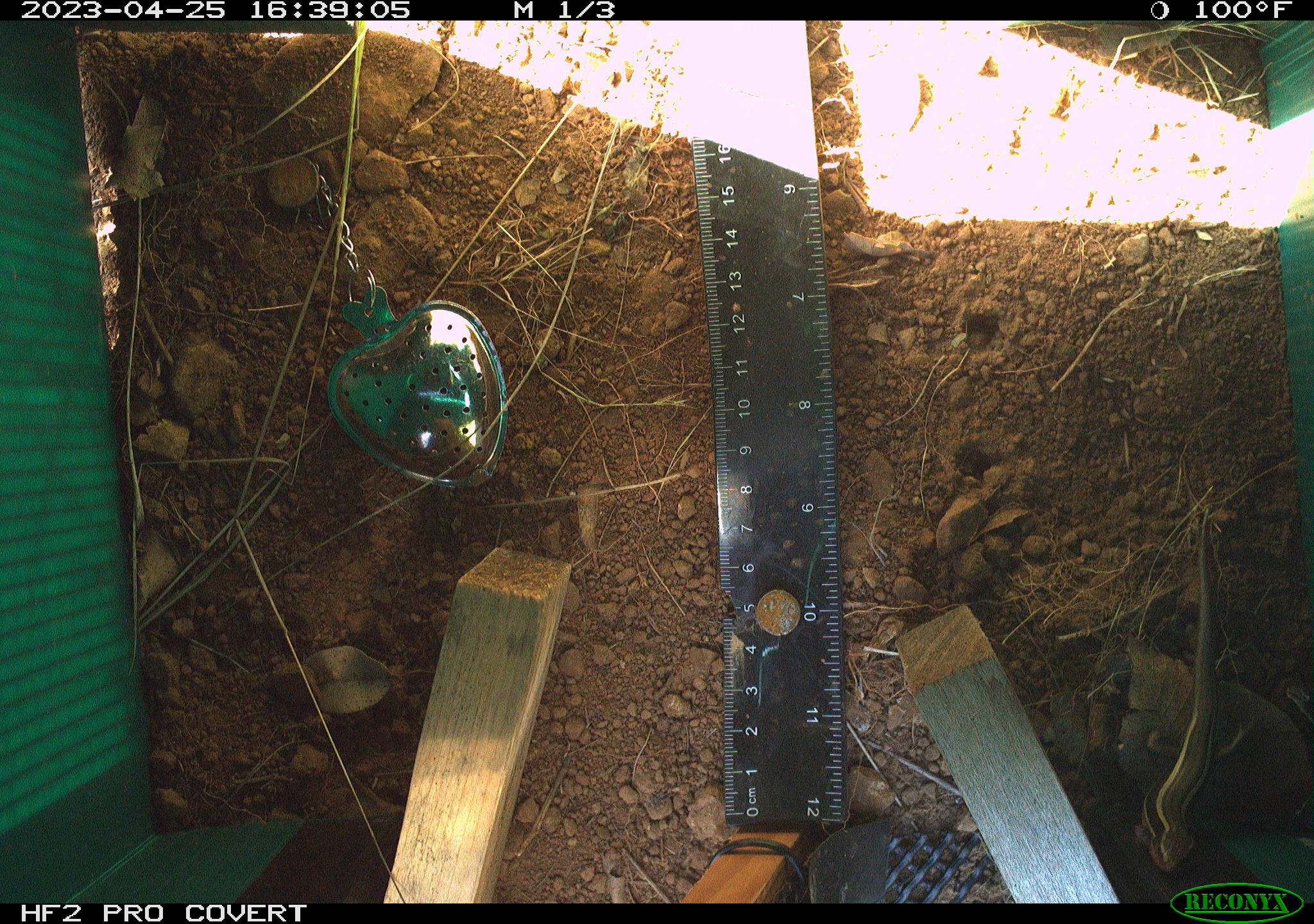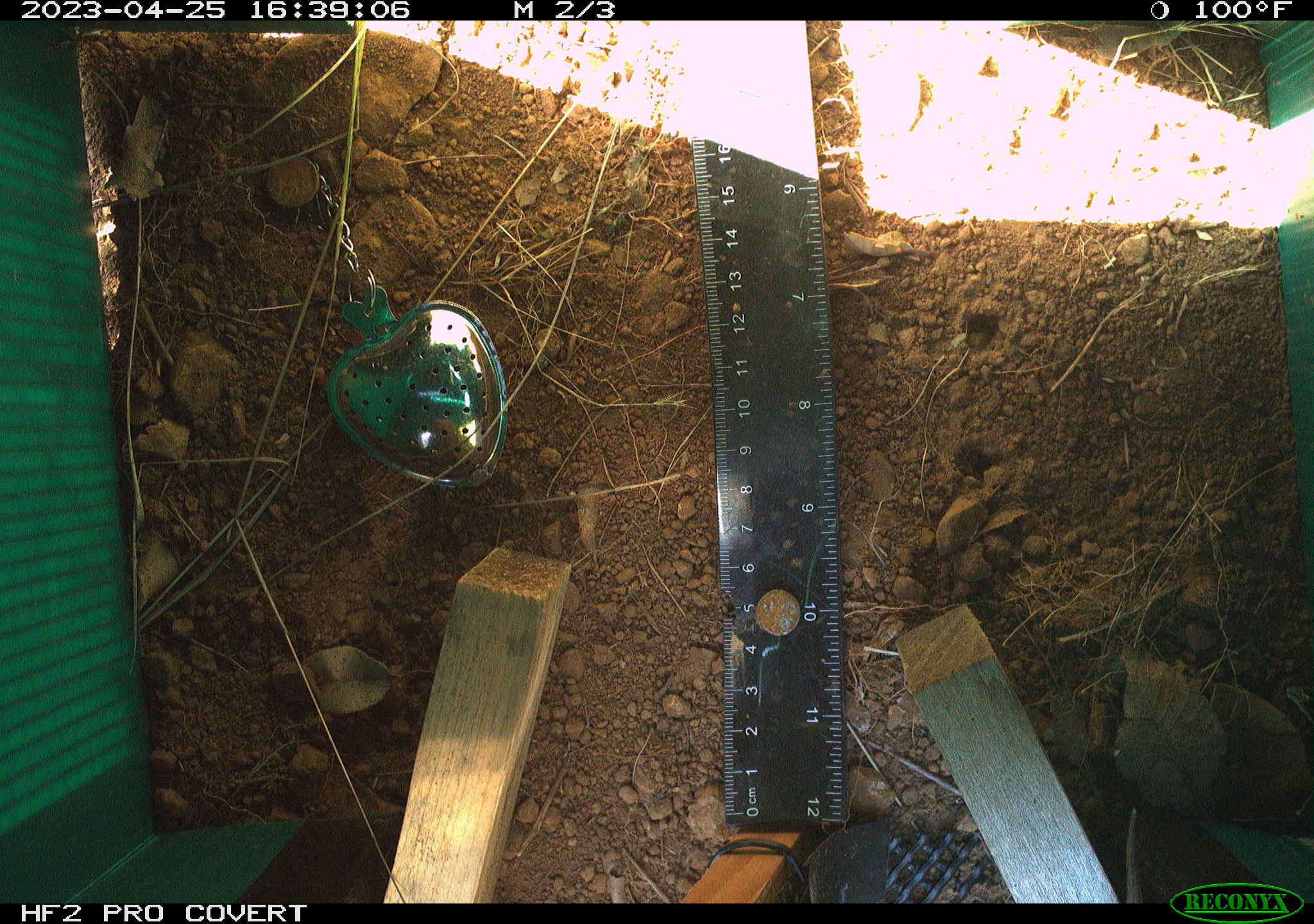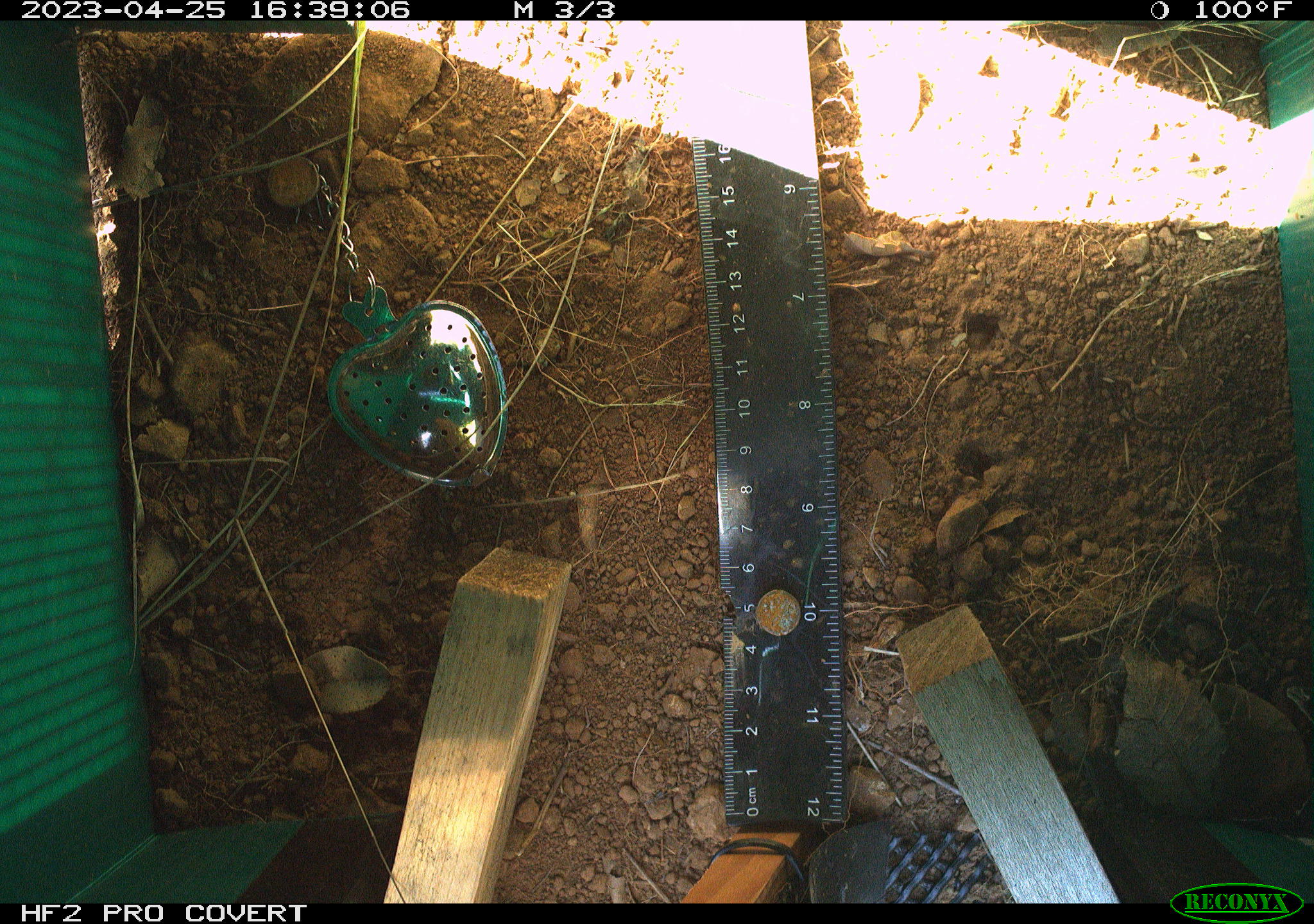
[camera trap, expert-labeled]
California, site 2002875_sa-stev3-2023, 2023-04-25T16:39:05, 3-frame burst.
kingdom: Animalia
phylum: Chordata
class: Reptilia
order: Squamata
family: Scincidae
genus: Plestiodon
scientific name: Plestiodon skiltonianus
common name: western skink